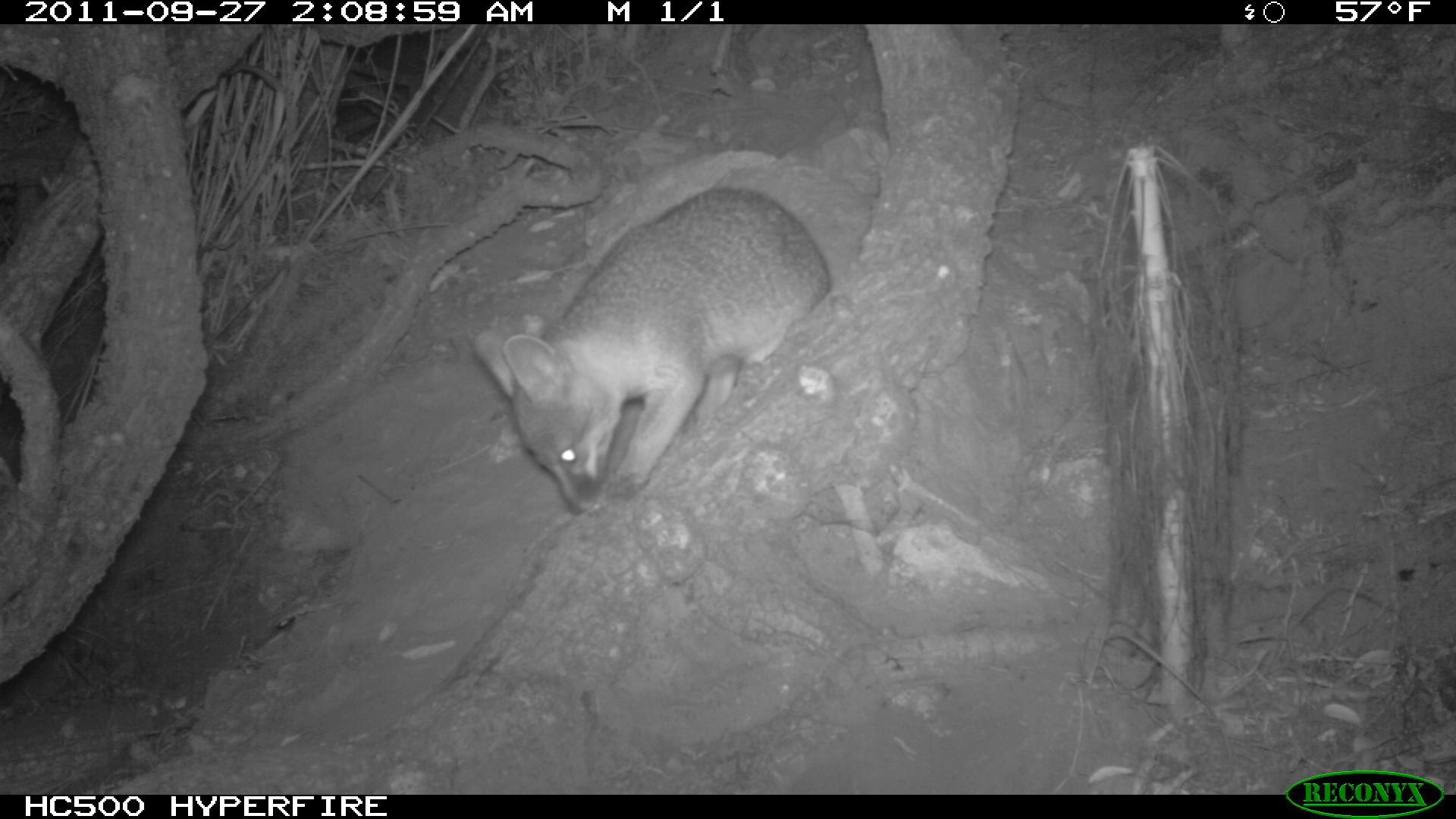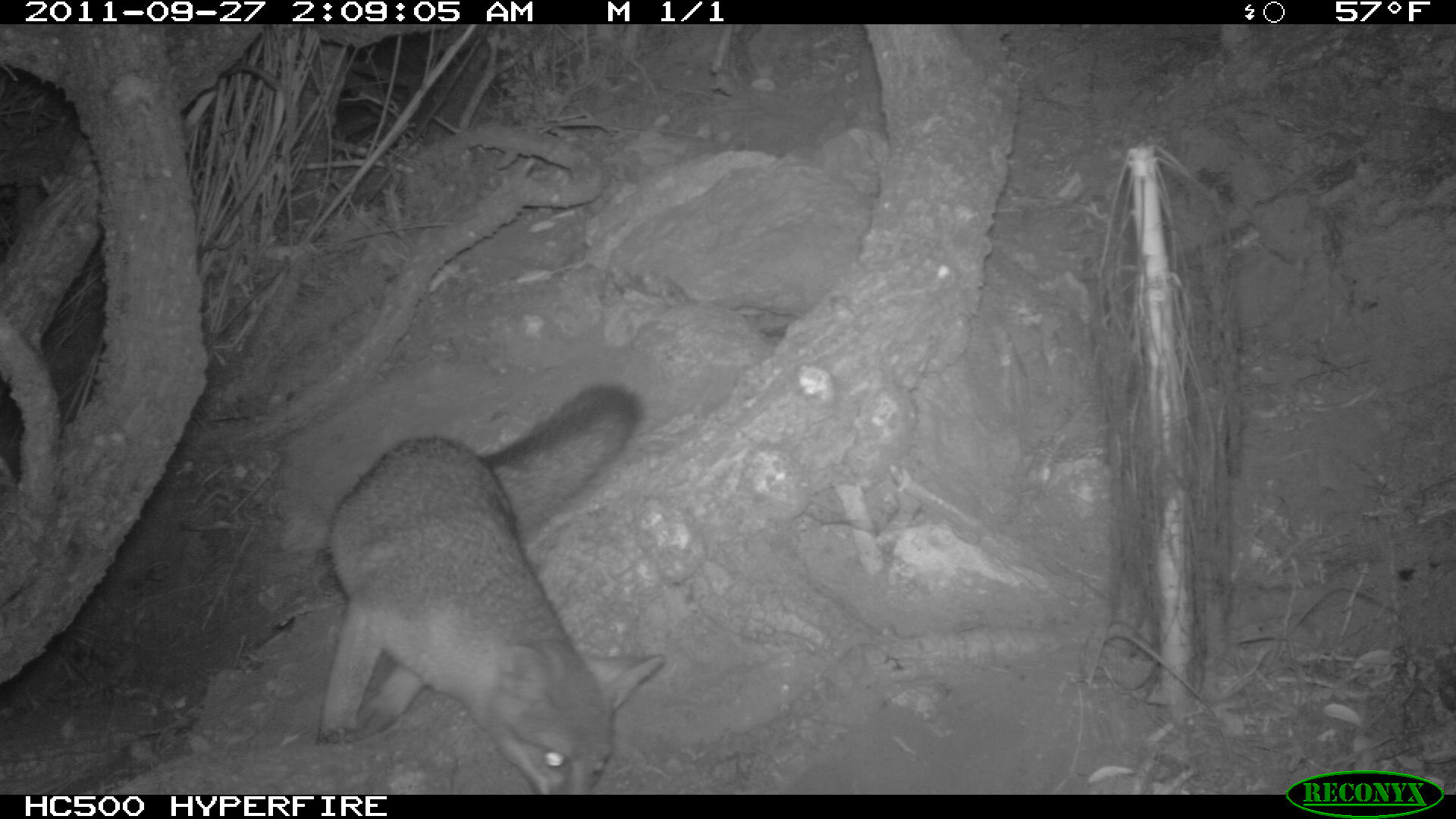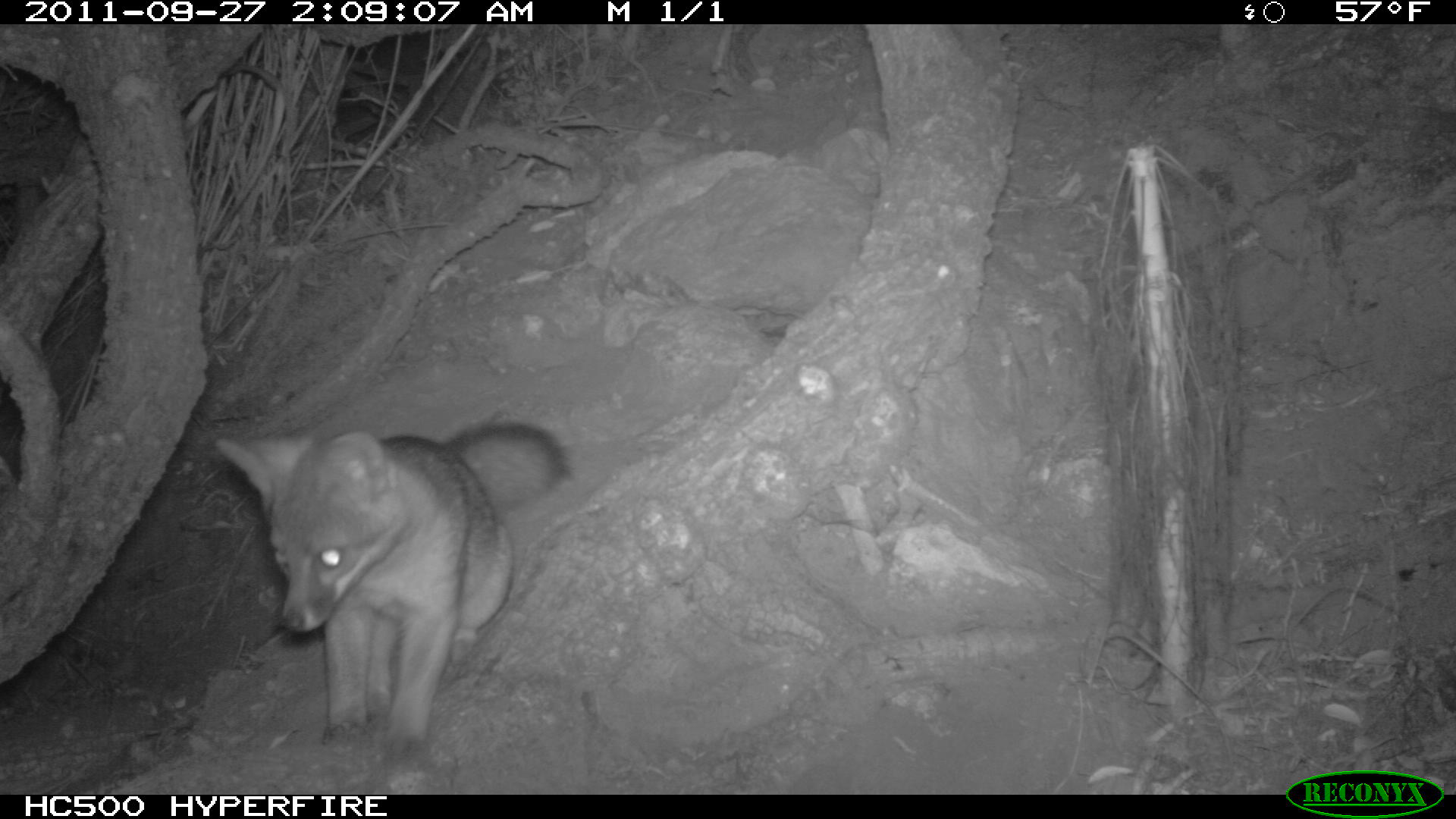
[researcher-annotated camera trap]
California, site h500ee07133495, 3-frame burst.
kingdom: Animalia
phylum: Chordata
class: Mammalia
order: Carnivora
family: Canidae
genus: Urocyon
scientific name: Urocyon littoralis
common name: island fox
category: fox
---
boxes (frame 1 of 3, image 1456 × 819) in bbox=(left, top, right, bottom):
fox: bbox=(471, 184, 830, 515)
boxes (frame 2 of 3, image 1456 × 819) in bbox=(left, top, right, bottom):
fox: bbox=(316, 381, 664, 794)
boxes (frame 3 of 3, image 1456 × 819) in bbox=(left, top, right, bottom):
fox: bbox=(215, 420, 570, 760)